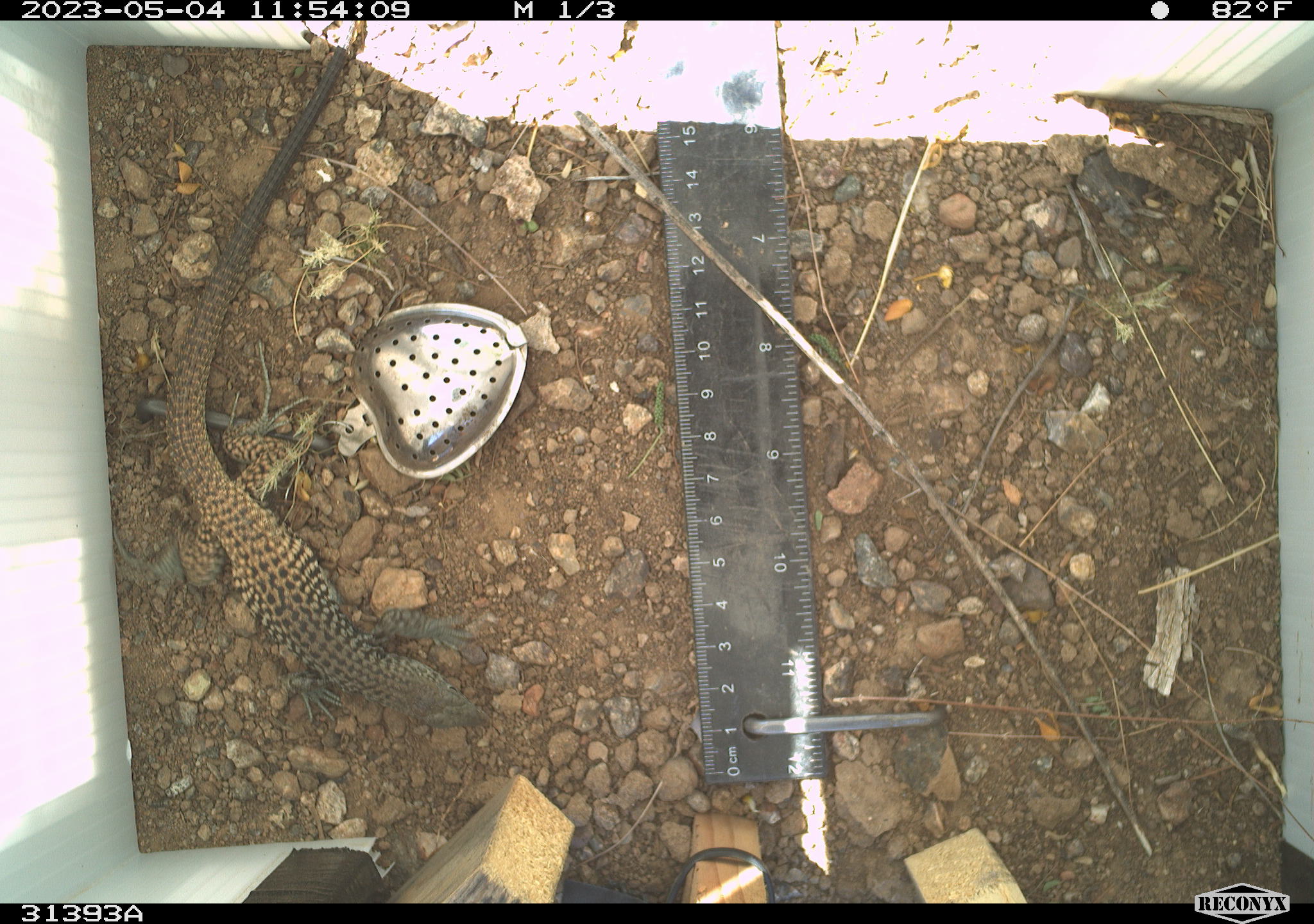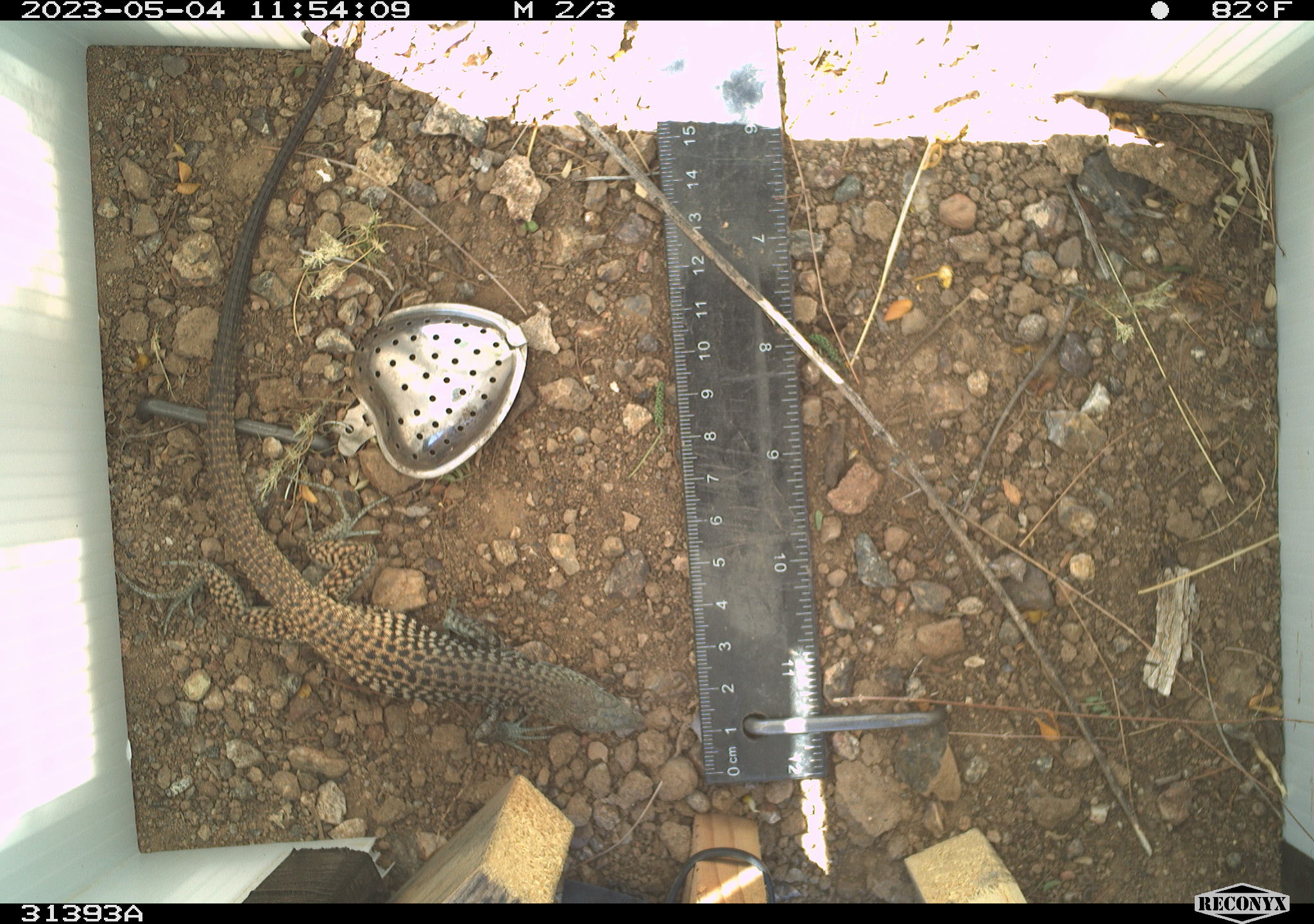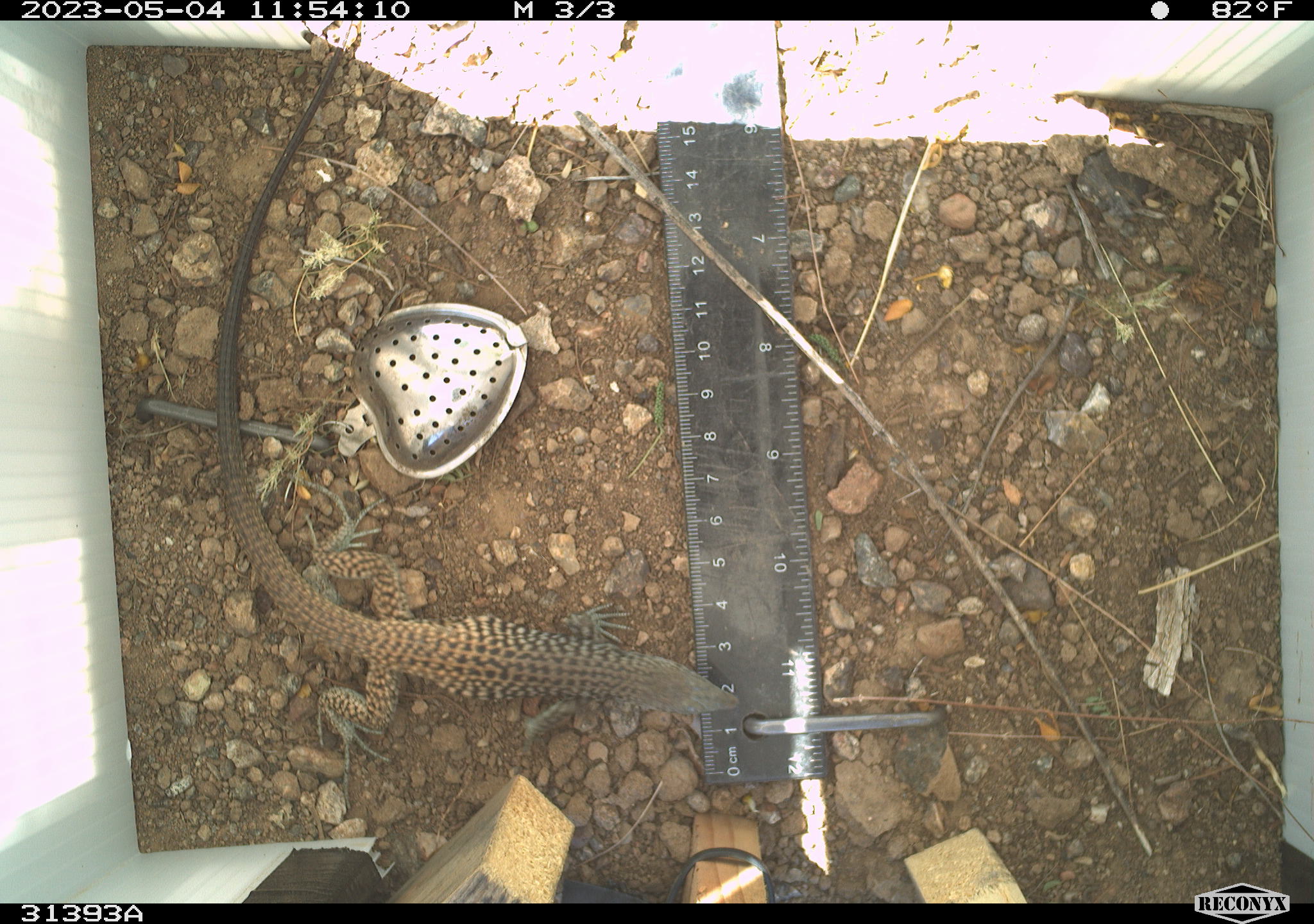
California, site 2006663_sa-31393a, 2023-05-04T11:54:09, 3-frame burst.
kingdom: Animalia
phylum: Chordata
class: Reptilia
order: Squamata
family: Teiidae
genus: Aspidoscelis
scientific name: Aspidoscelis tigris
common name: western whiptail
Western whiptail (Aspidoscelis tigris).